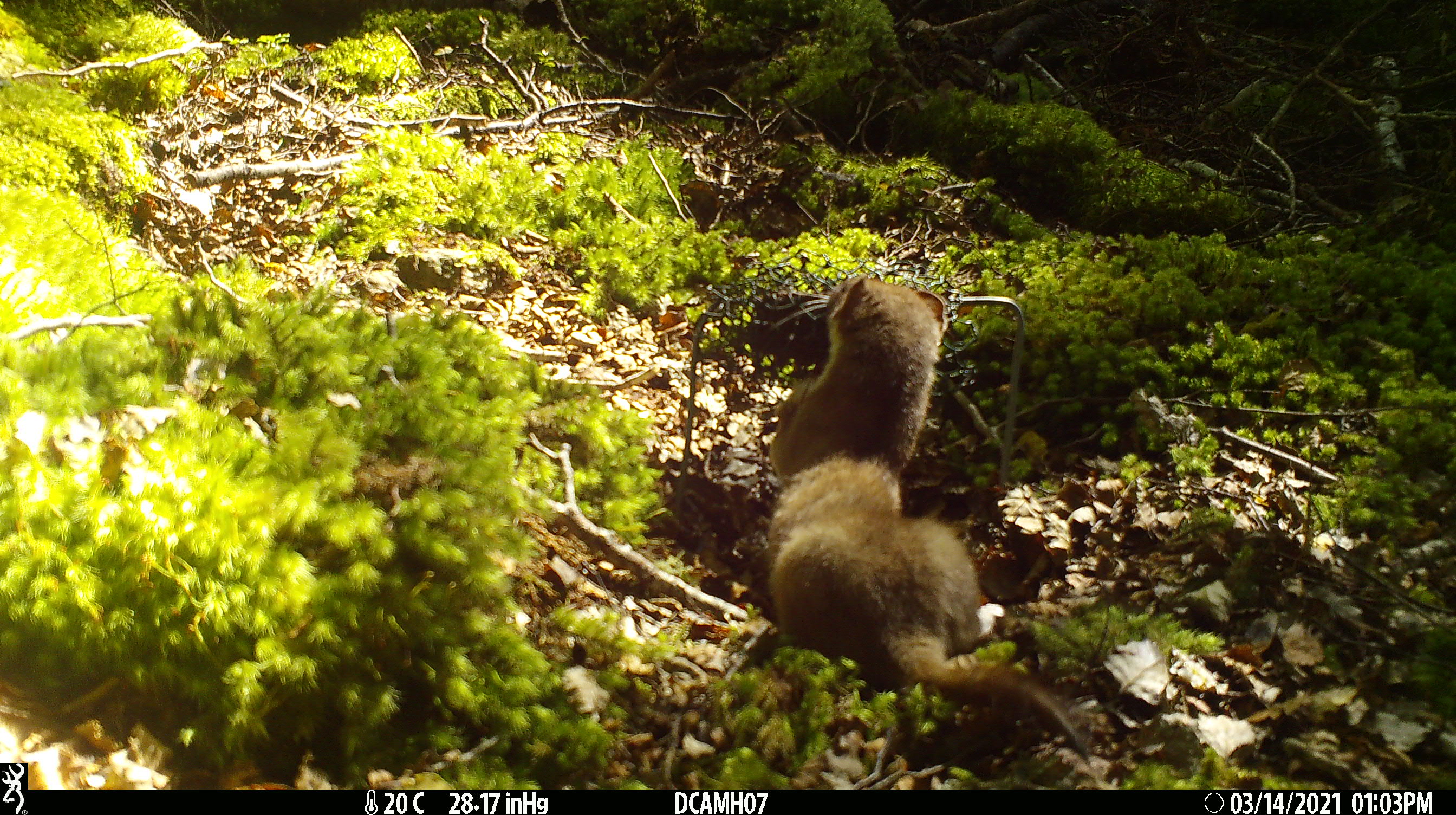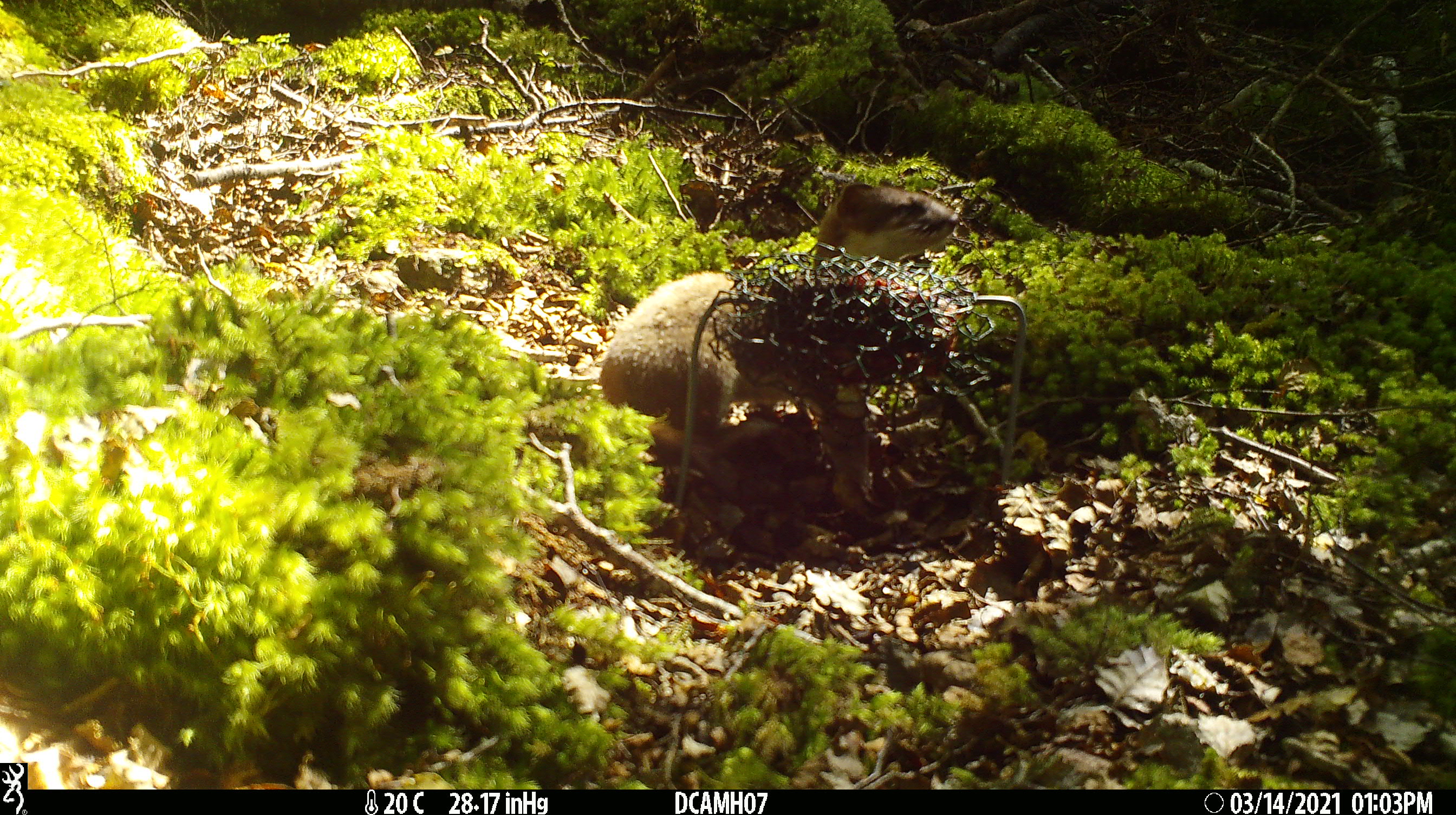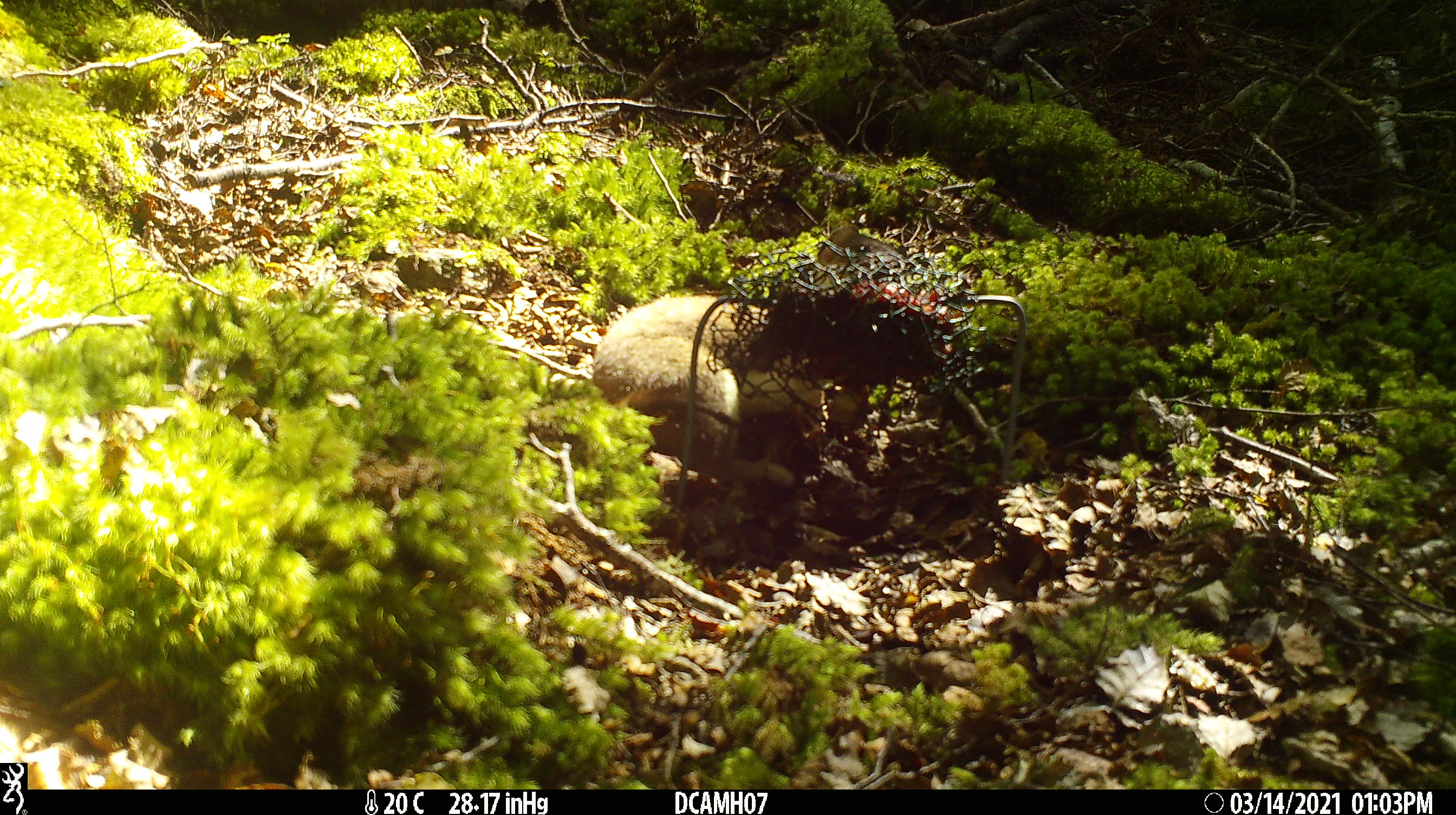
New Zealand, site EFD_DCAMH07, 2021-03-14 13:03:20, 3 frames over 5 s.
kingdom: Animalia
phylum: Chordata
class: Mammalia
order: Carnivora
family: Mustelidae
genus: Mustela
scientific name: Mustela erminea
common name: stoat